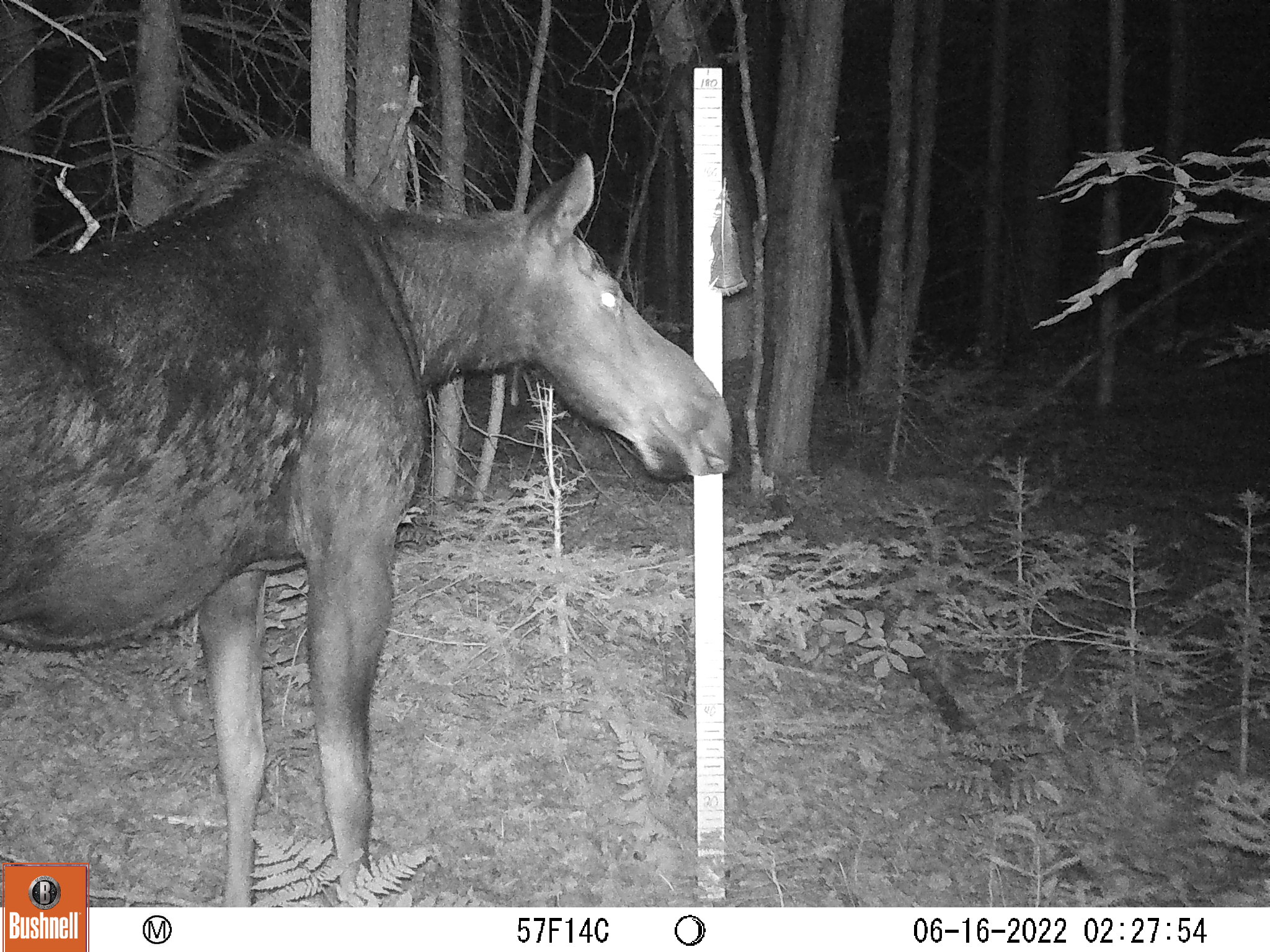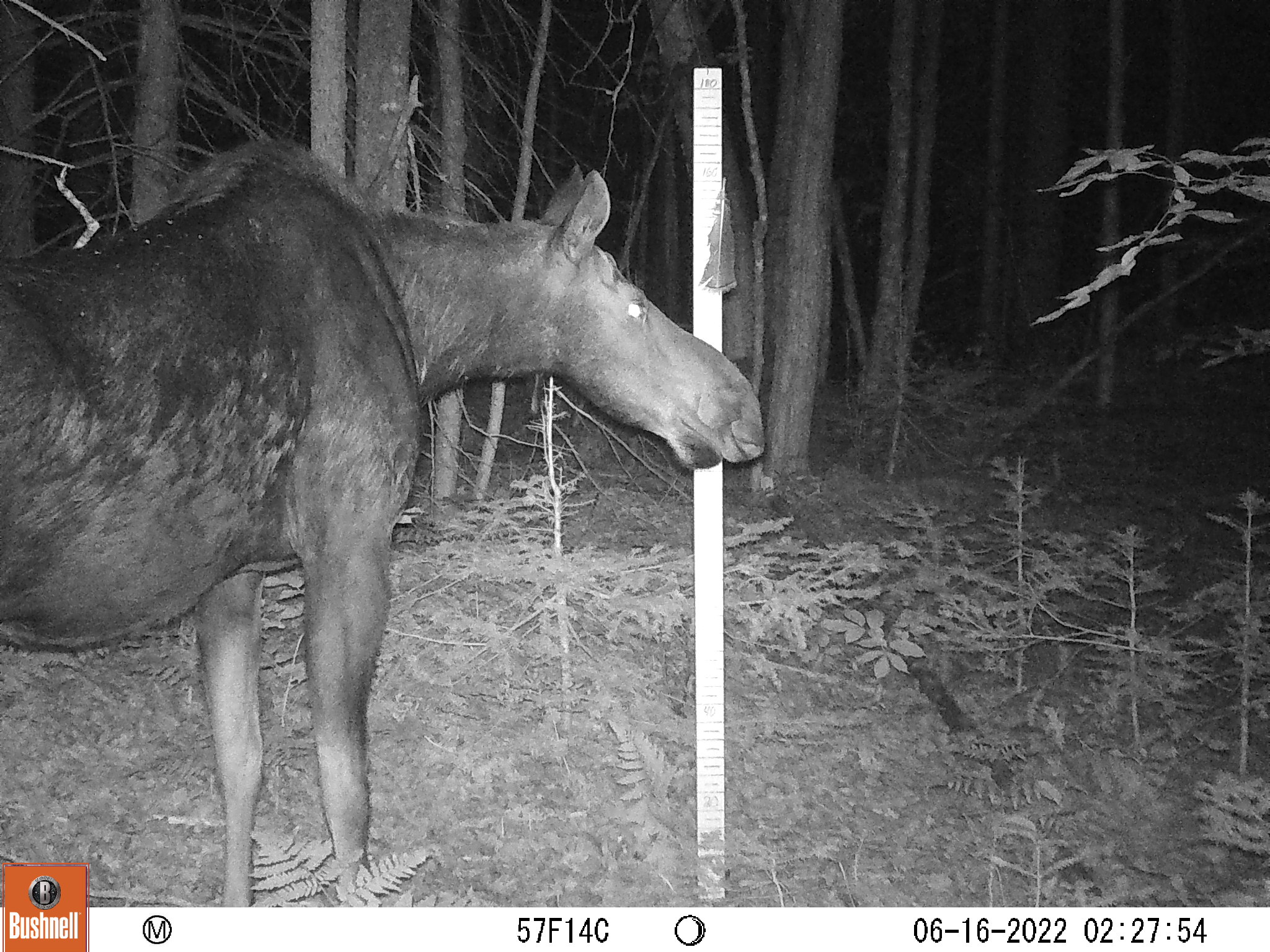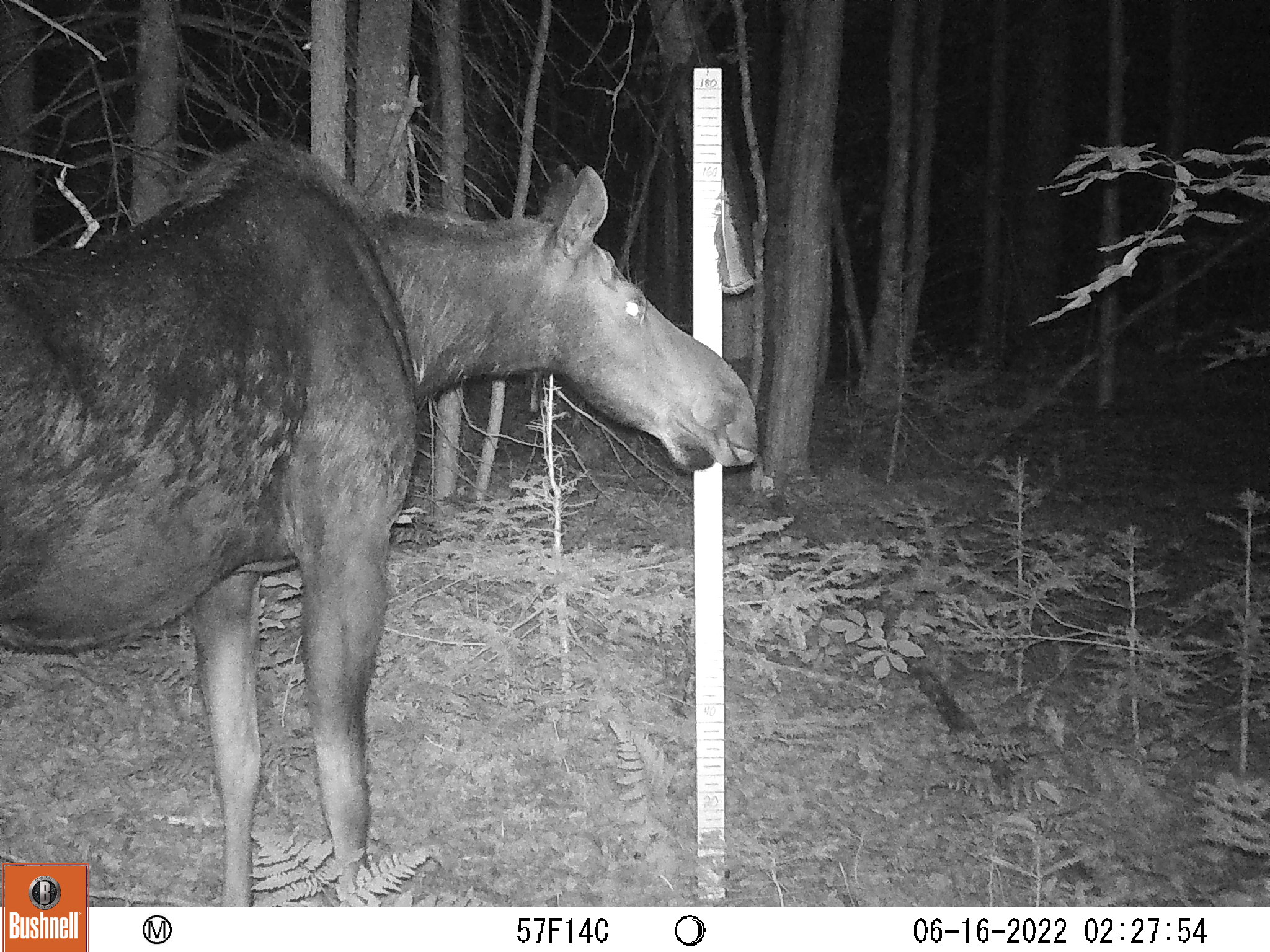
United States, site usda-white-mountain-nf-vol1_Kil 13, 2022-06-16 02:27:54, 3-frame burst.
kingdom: Animalia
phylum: Chordata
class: Mammalia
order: Artiodactyla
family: Cervidae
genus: Alces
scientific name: Alces alces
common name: moose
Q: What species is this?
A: Moose (Alces alces).